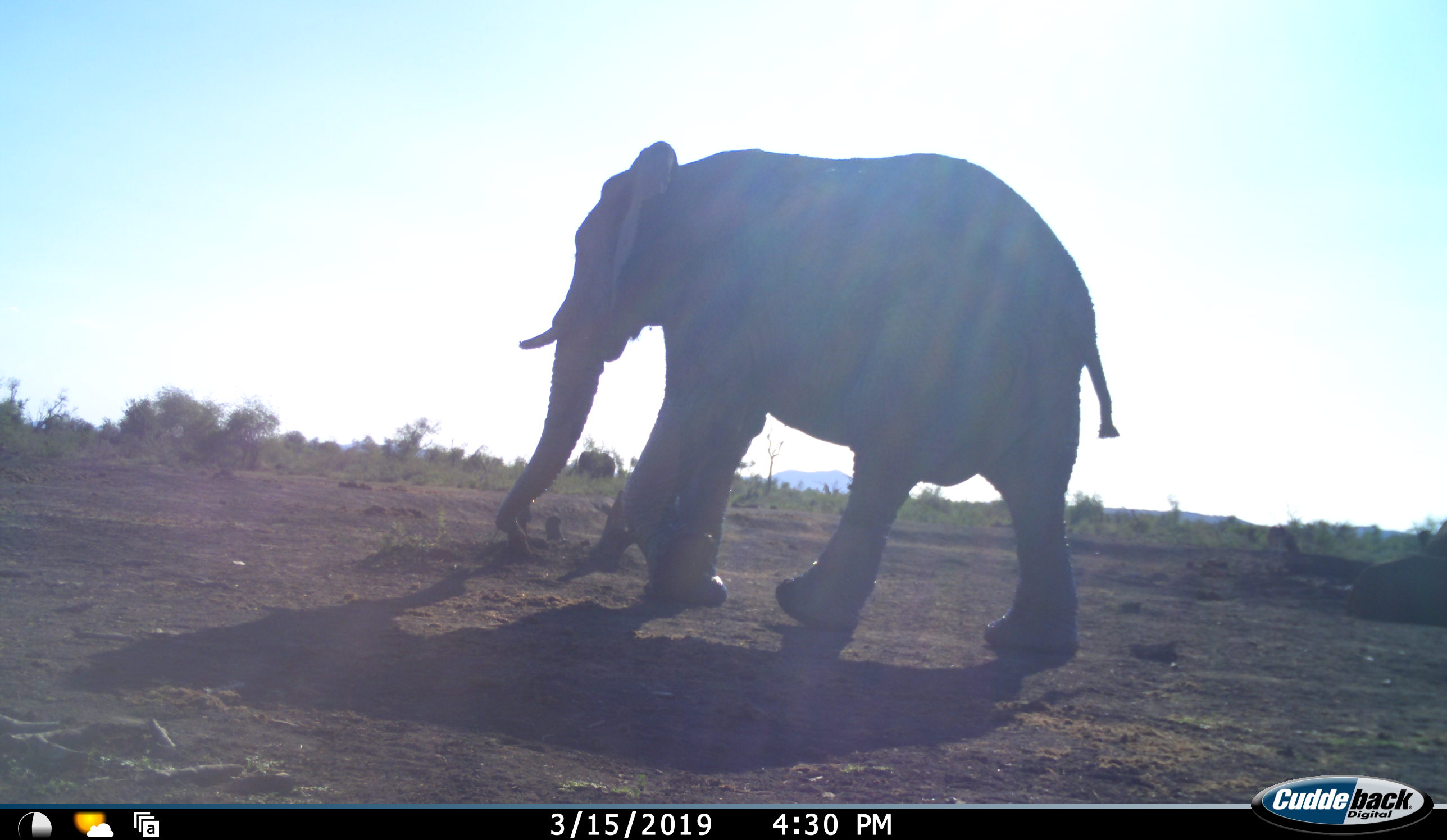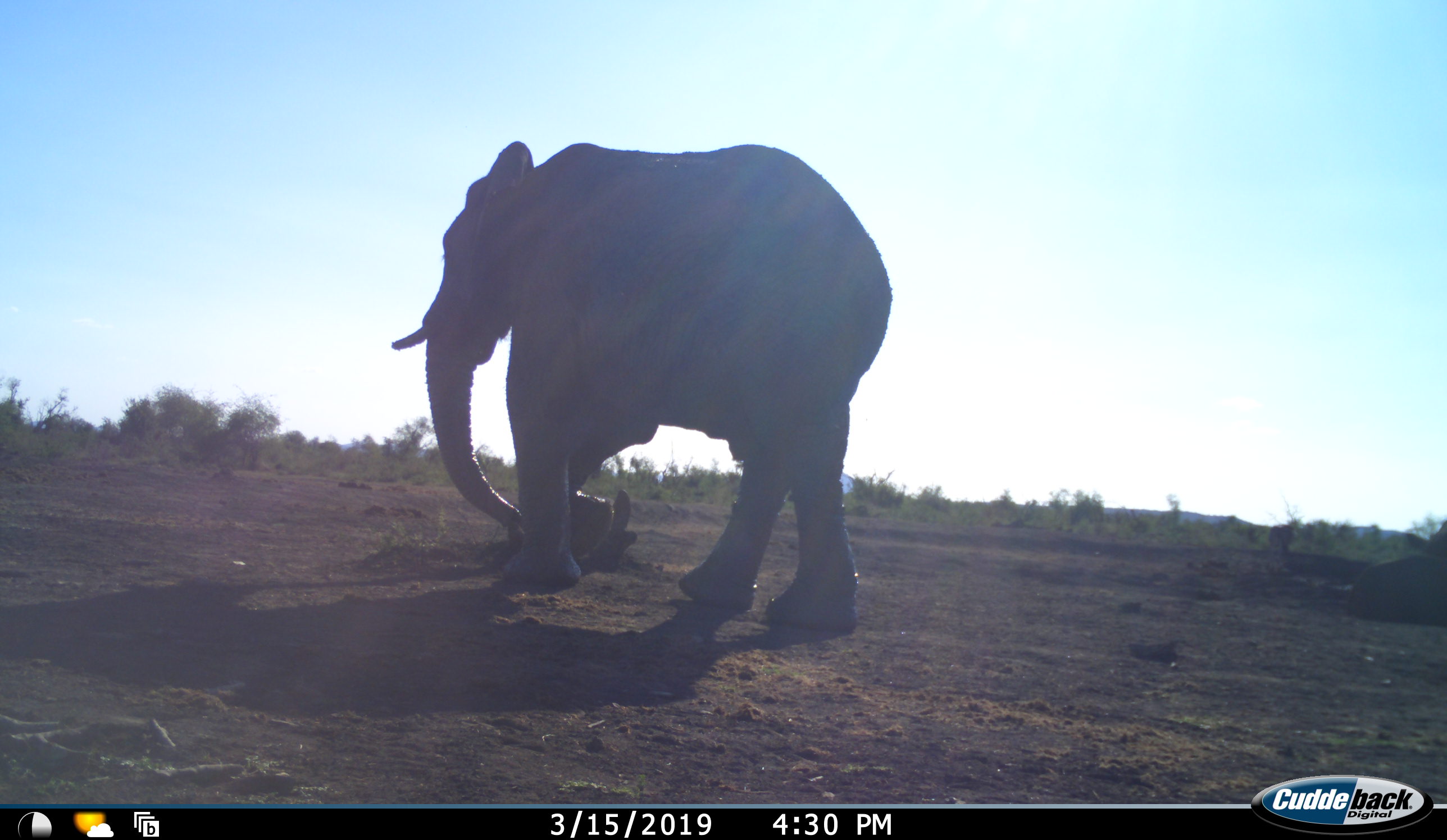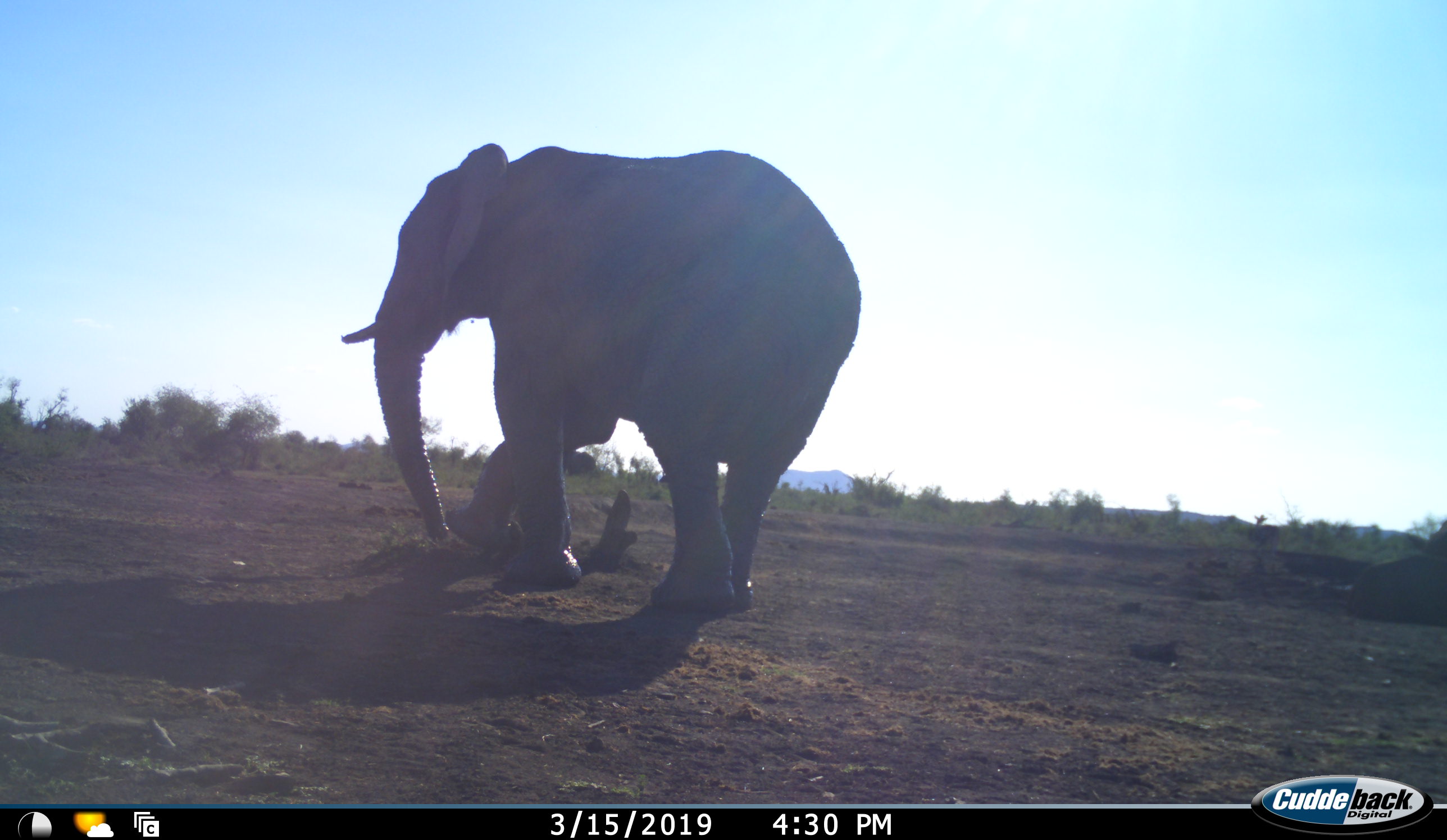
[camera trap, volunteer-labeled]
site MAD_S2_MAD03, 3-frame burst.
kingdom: Animalia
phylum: Chordata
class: Mammalia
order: Proboscidea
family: Elephantidae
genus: Loxodonta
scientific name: Loxodonta africana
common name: african bush elephant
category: elephant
Elephant (african bush elephant) (Loxodonta africana), count 1. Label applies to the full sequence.